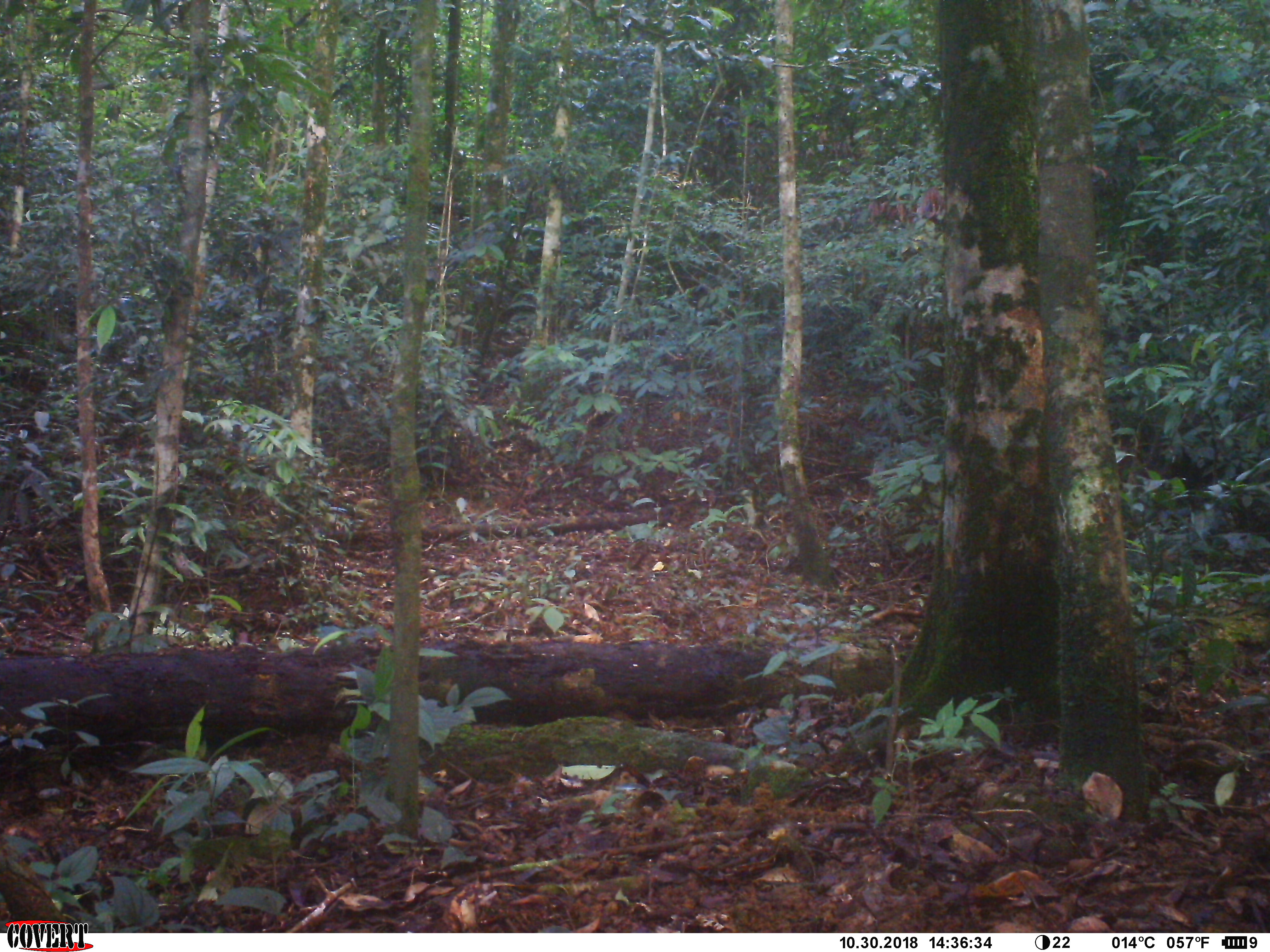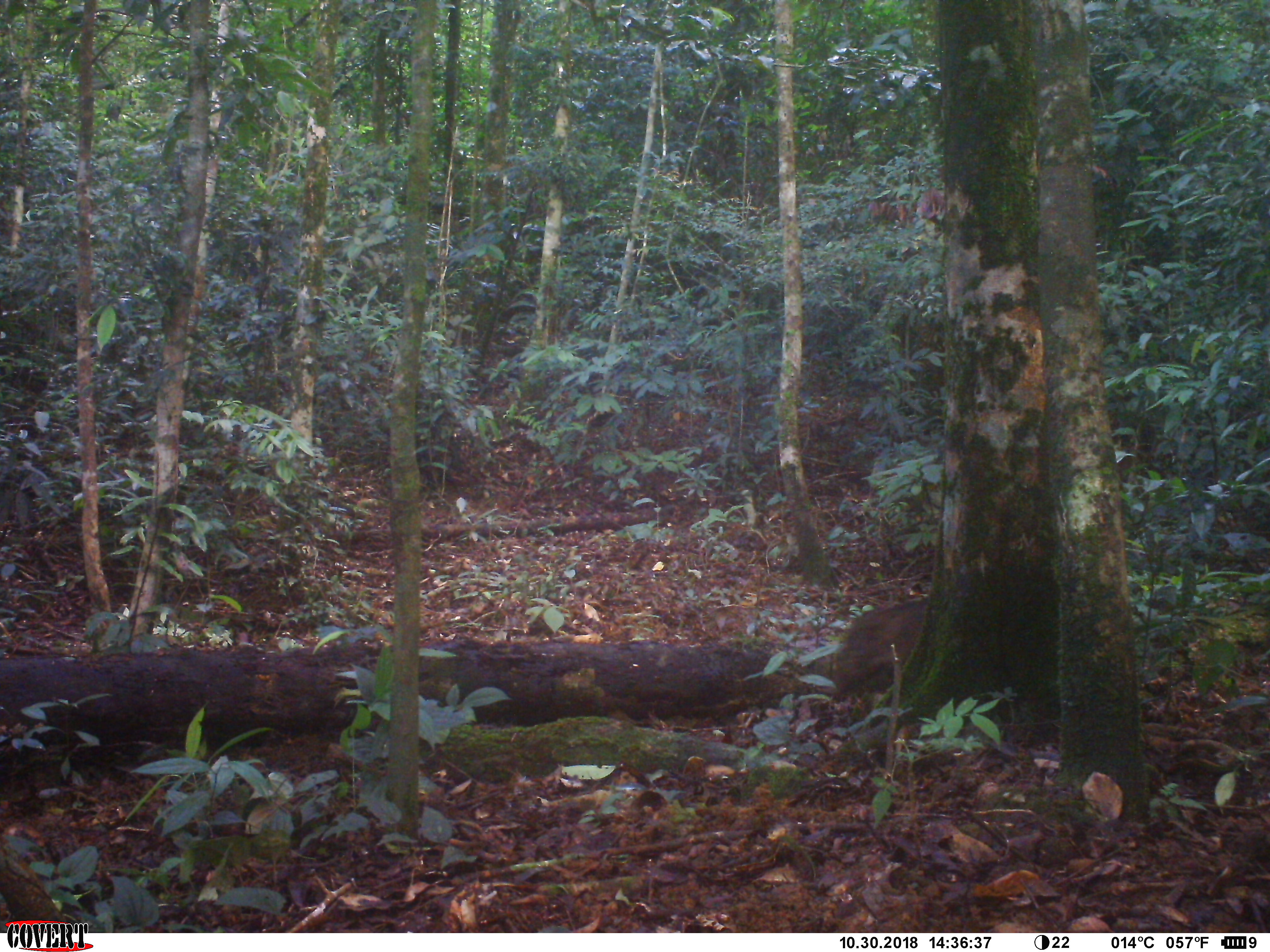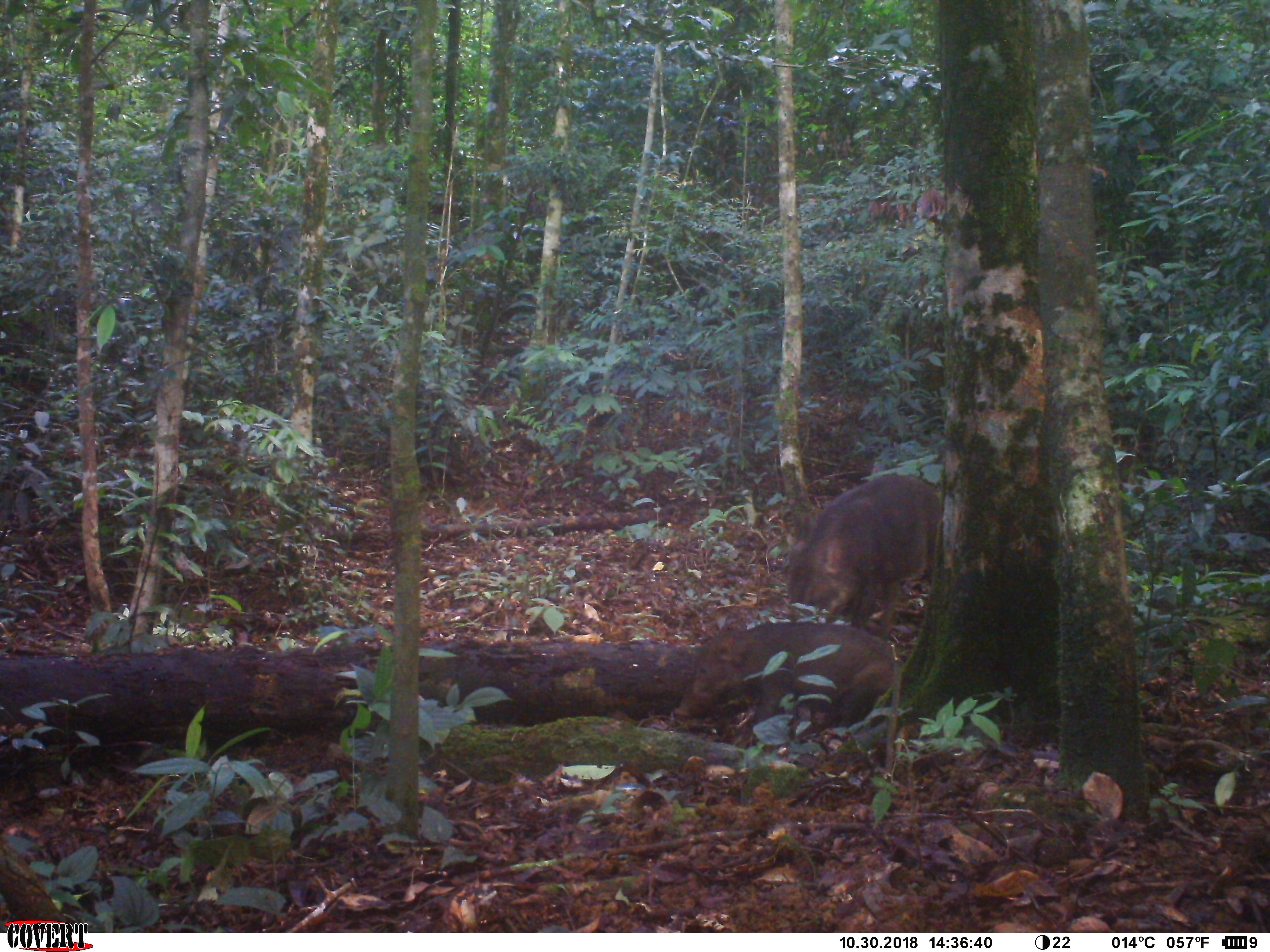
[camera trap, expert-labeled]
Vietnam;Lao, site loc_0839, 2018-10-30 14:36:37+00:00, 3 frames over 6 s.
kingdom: Animalia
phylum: Chordata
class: Mammalia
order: Artiodactyla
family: Suidae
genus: Sus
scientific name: Sus scrofa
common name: eurasian wild pig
Eurasian wild pig (Sus scrofa). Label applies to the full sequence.